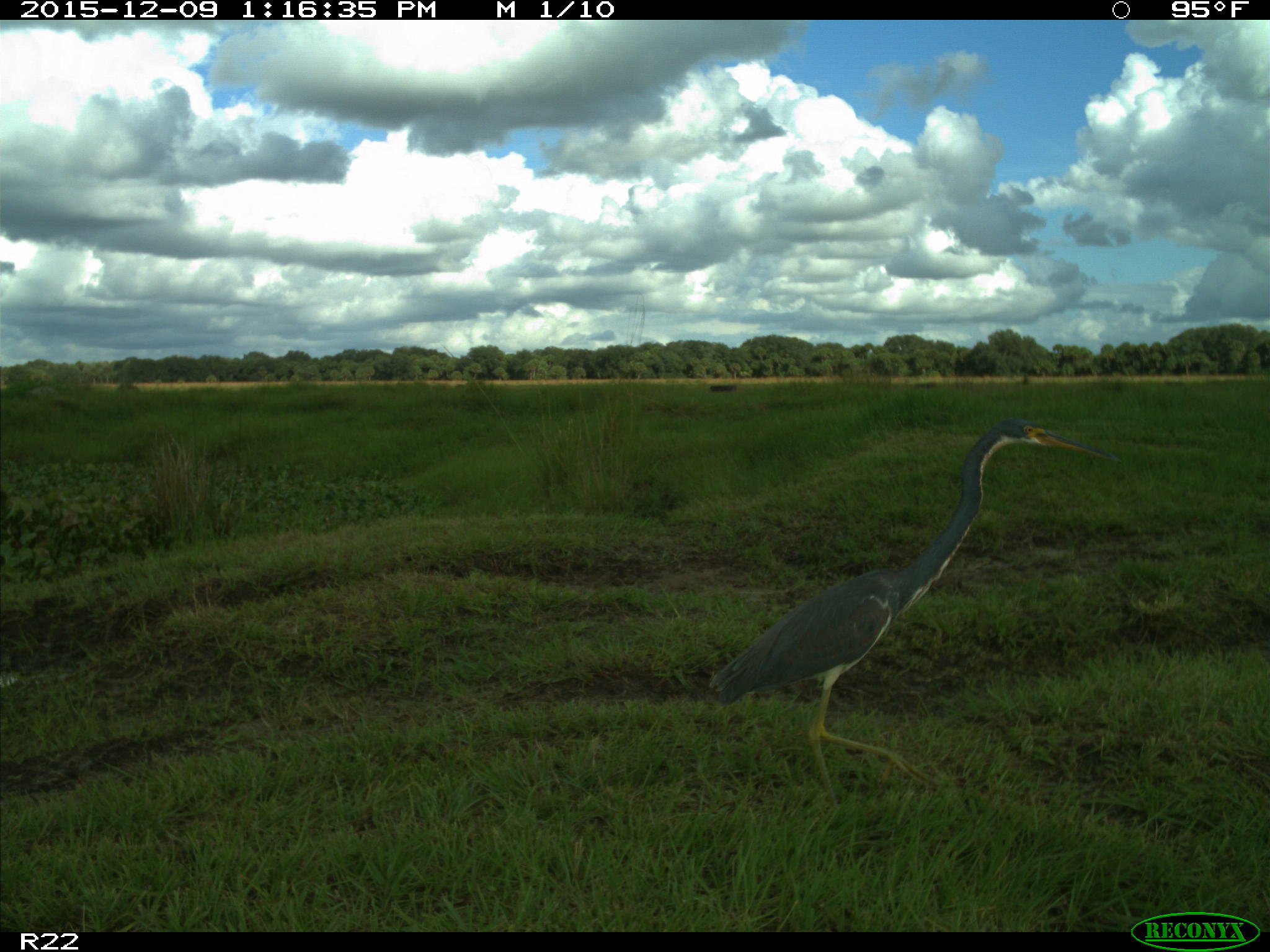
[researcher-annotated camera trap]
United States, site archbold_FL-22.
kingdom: Animalia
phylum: Chordata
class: Aves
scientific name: Aves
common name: birds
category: unidentified bird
Unidentified bird (birds) (Aves).